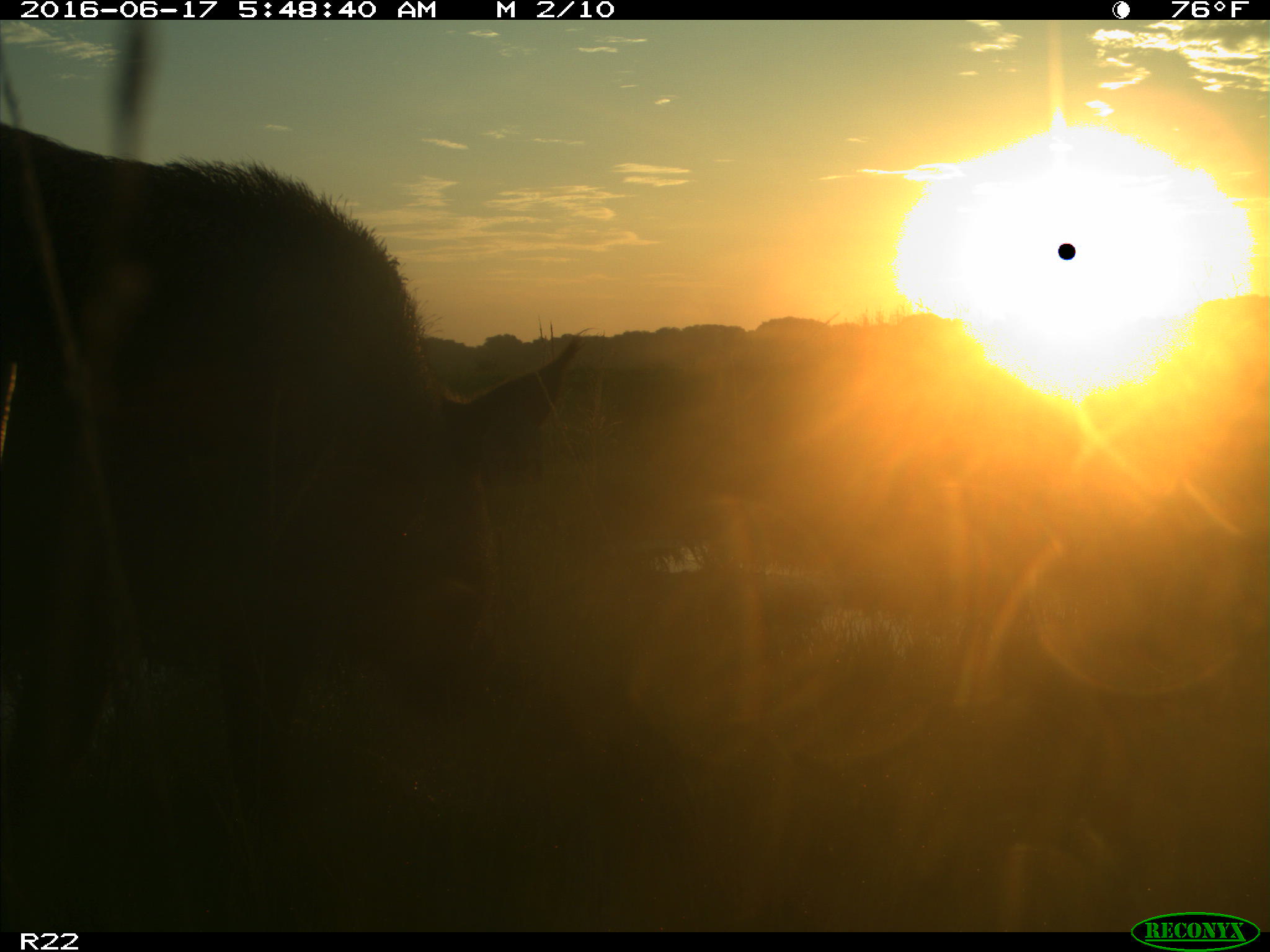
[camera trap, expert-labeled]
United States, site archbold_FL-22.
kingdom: Animalia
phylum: Chordata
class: Mammalia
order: Artiodactyla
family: Suidae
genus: Sus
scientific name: Sus scrofa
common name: wild boar